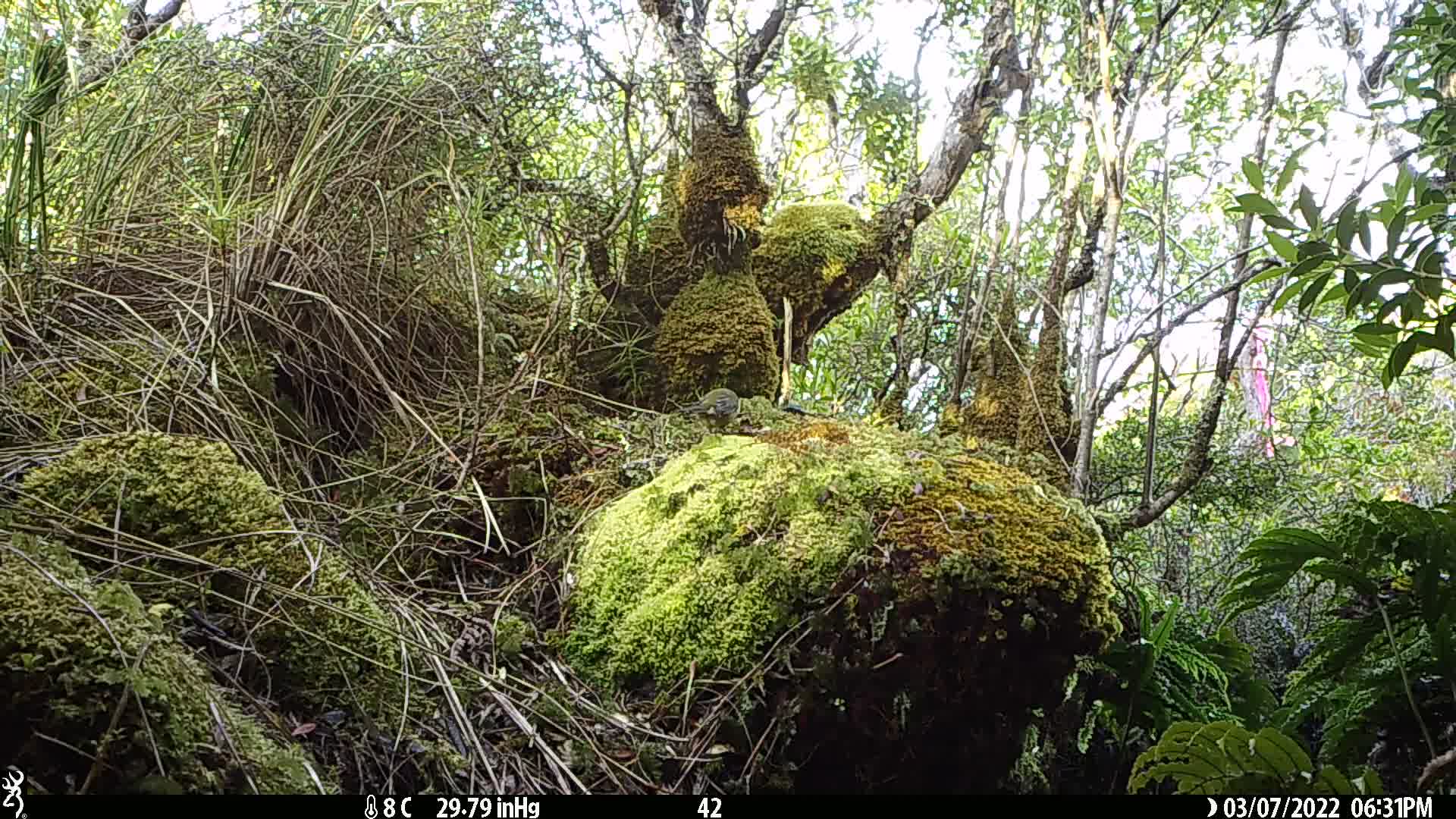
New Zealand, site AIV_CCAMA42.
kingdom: Animalia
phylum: Chordata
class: Aves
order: Passeriformes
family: Meliphagidae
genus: Anthornis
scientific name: Anthornis melanura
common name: new zealand bellbird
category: bellbird